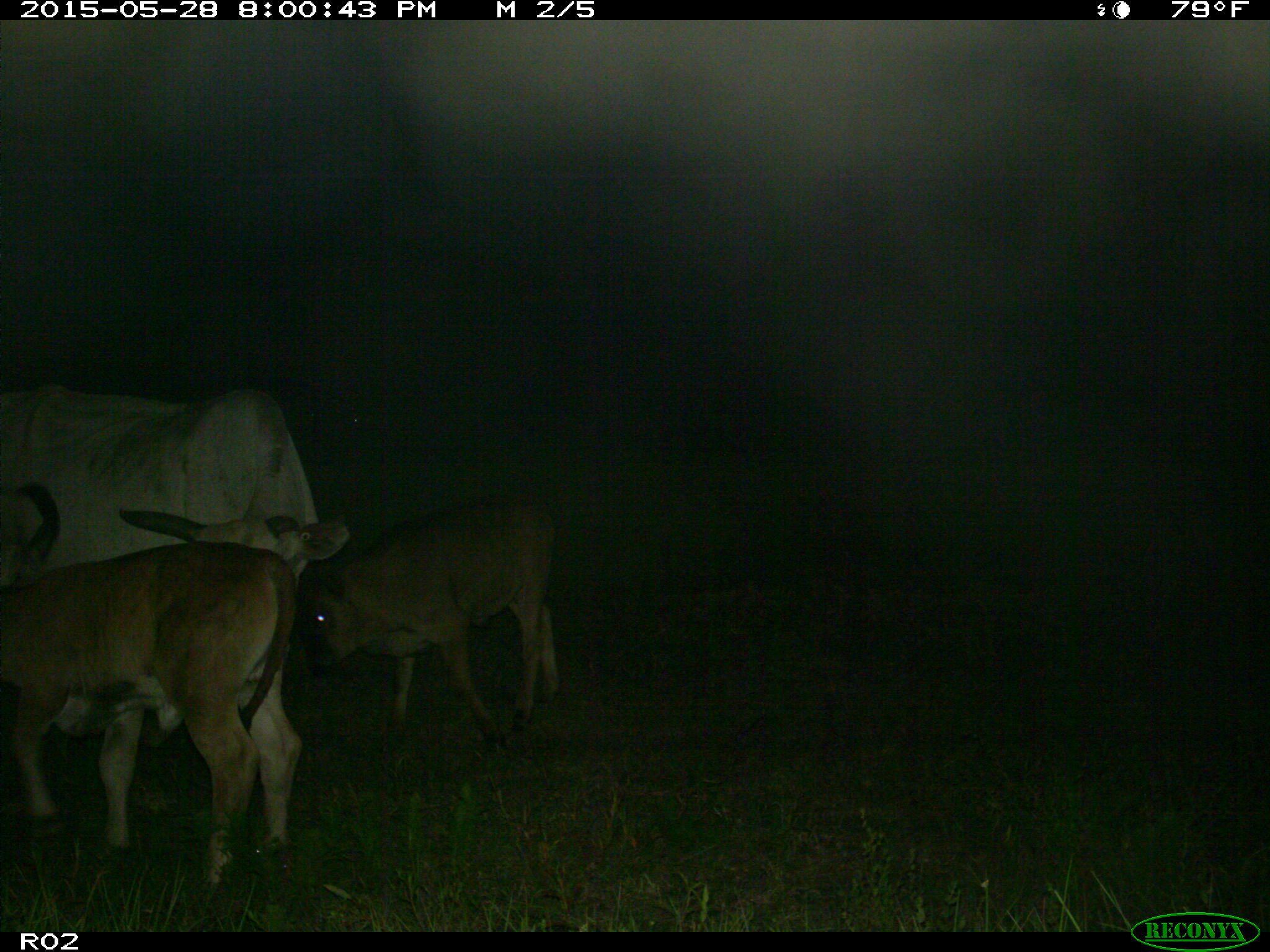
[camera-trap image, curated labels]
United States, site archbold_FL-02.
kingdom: Animalia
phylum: Chordata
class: Mammalia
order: Artiodactyla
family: Bovidae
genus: Bos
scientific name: Bos taurus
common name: domestic cow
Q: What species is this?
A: Bos taurus (domestic cow).